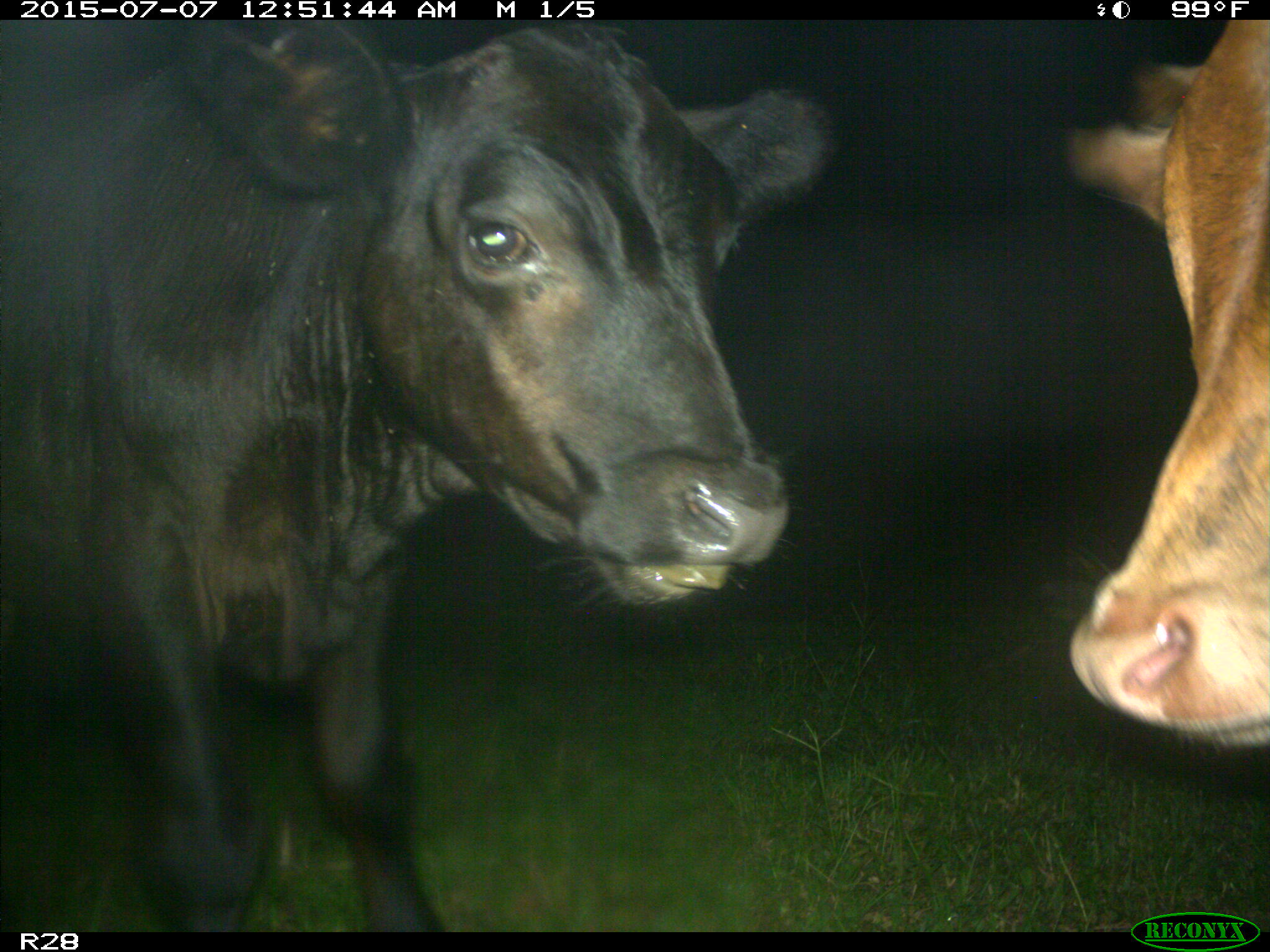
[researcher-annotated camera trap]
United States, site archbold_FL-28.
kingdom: Animalia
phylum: Chordata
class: Mammalia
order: Artiodactyla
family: Bovidae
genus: Bos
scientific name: Bos taurus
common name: domestic cow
Bos taurus (domestic cow).